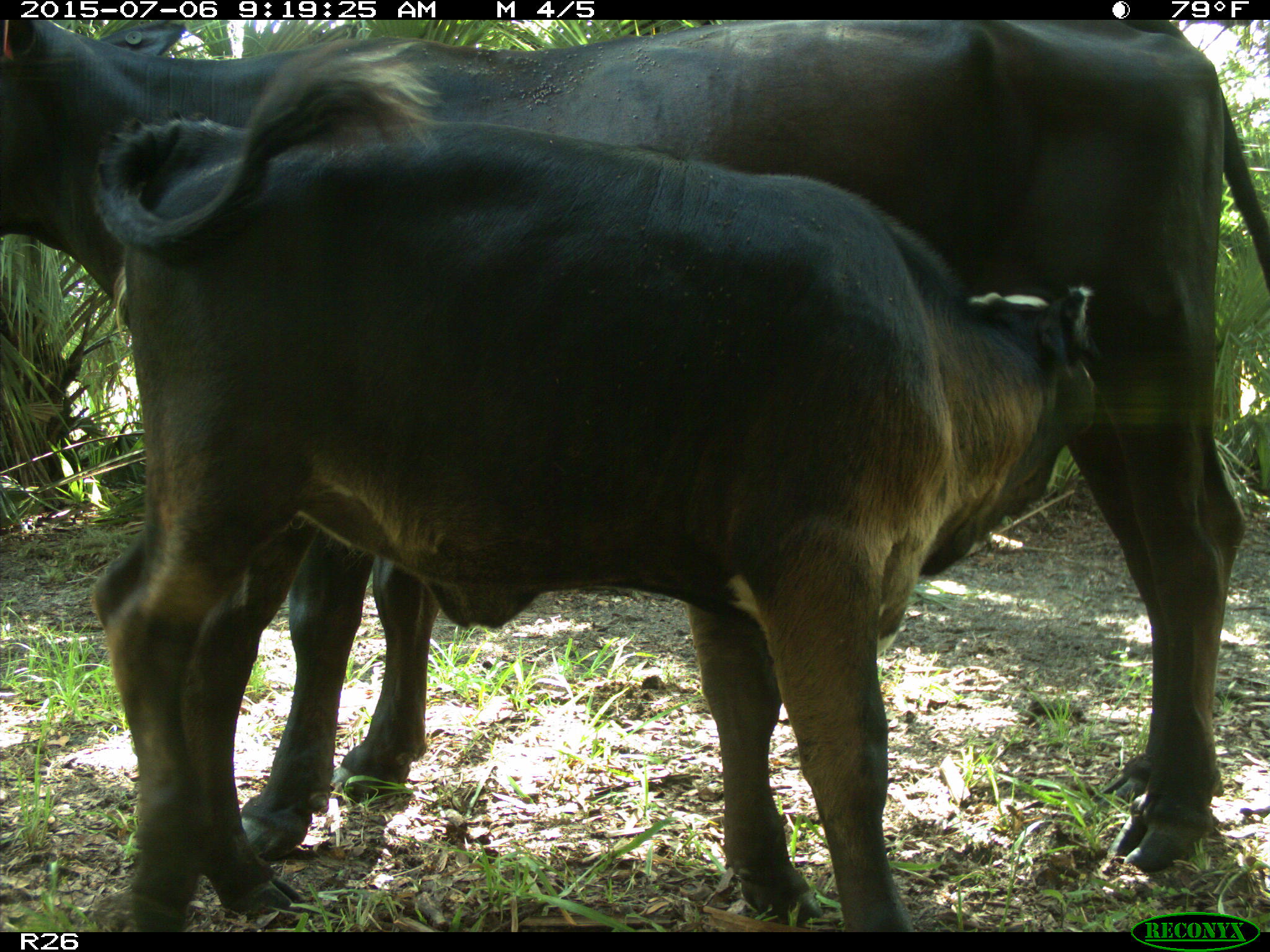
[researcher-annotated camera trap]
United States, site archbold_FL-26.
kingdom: Animalia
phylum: Chordata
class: Mammalia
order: Artiodactyla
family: Bovidae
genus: Bos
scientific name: Bos taurus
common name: domestic cow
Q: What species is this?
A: Bos taurus (domestic cow).